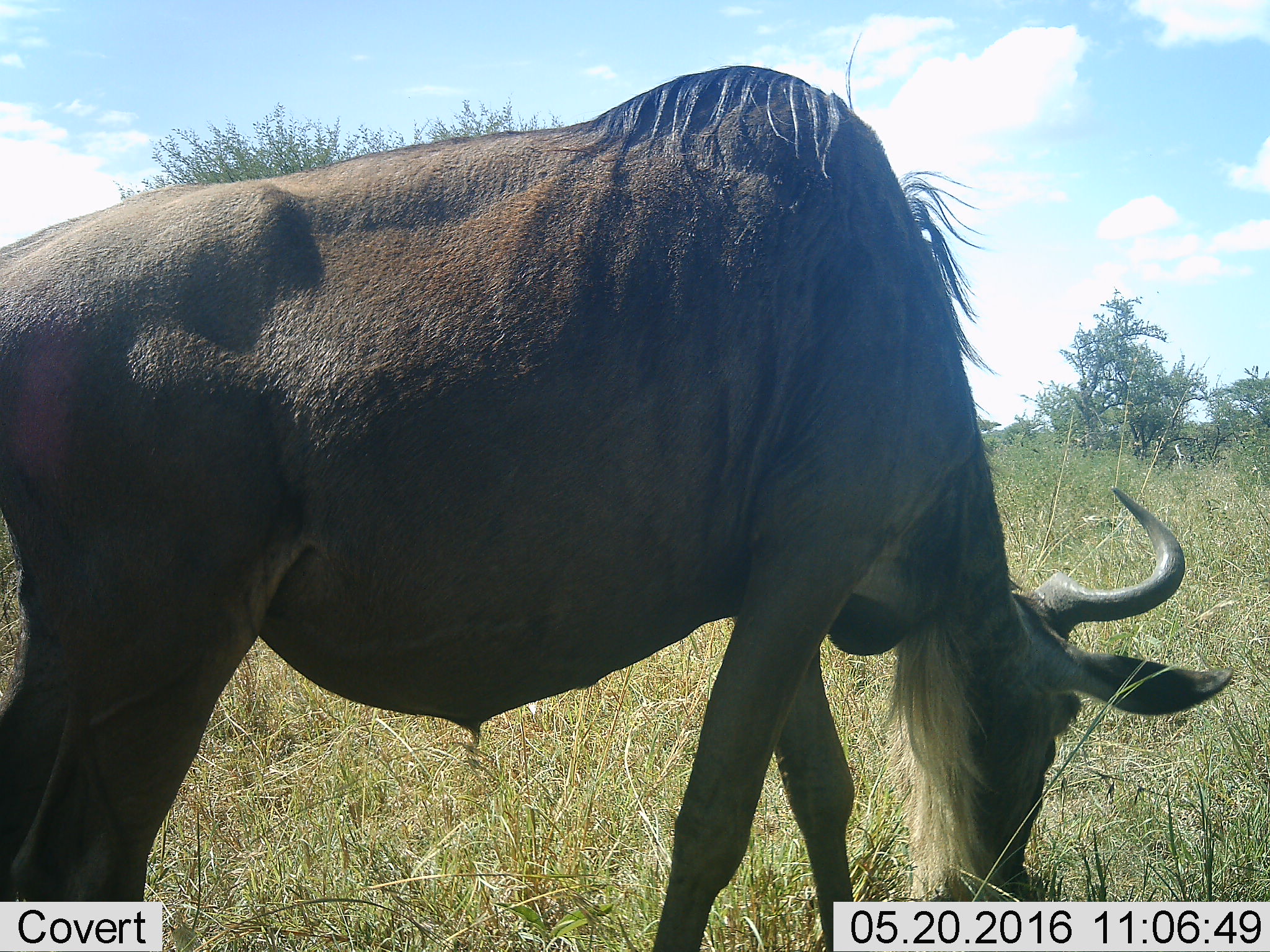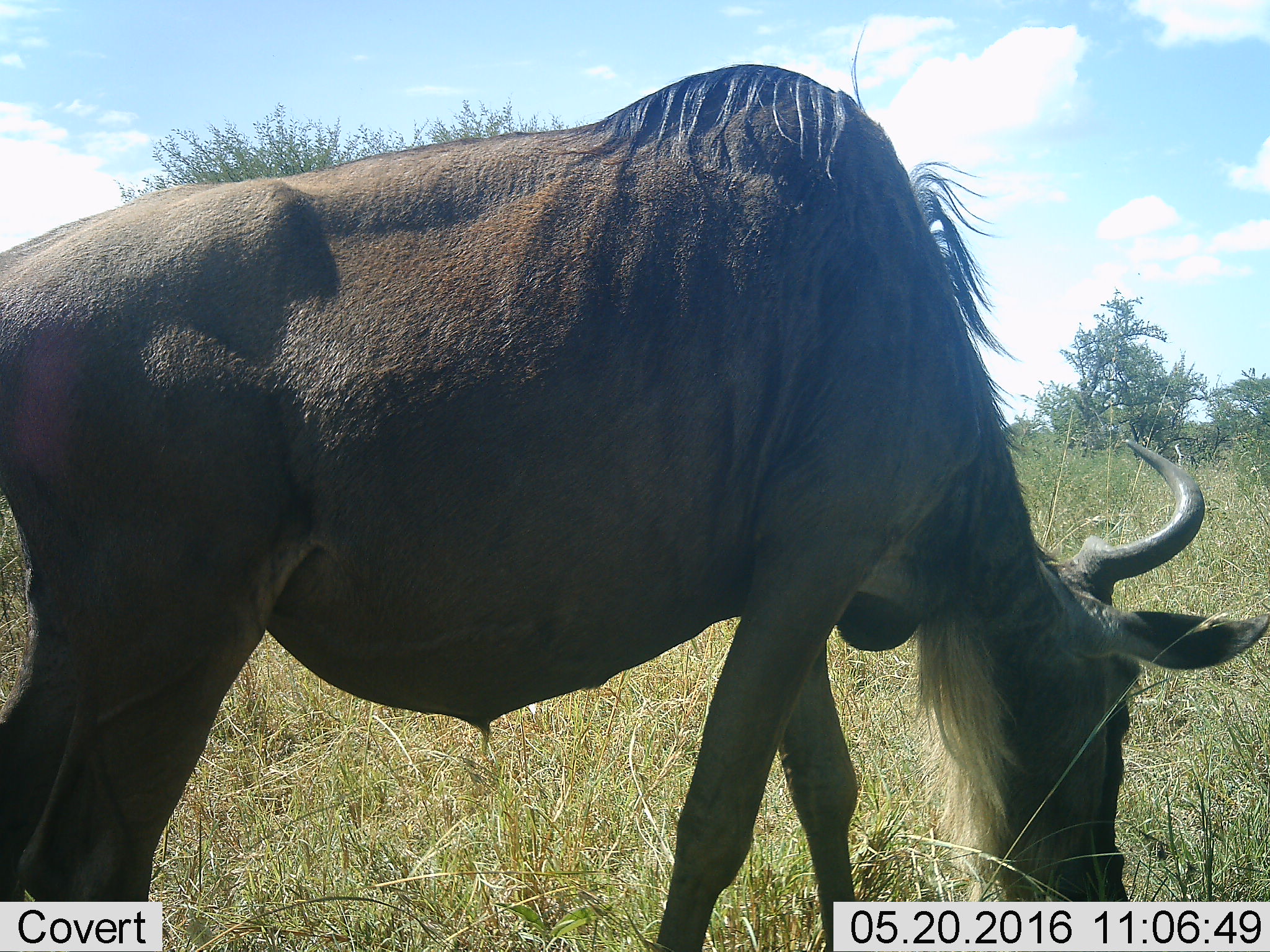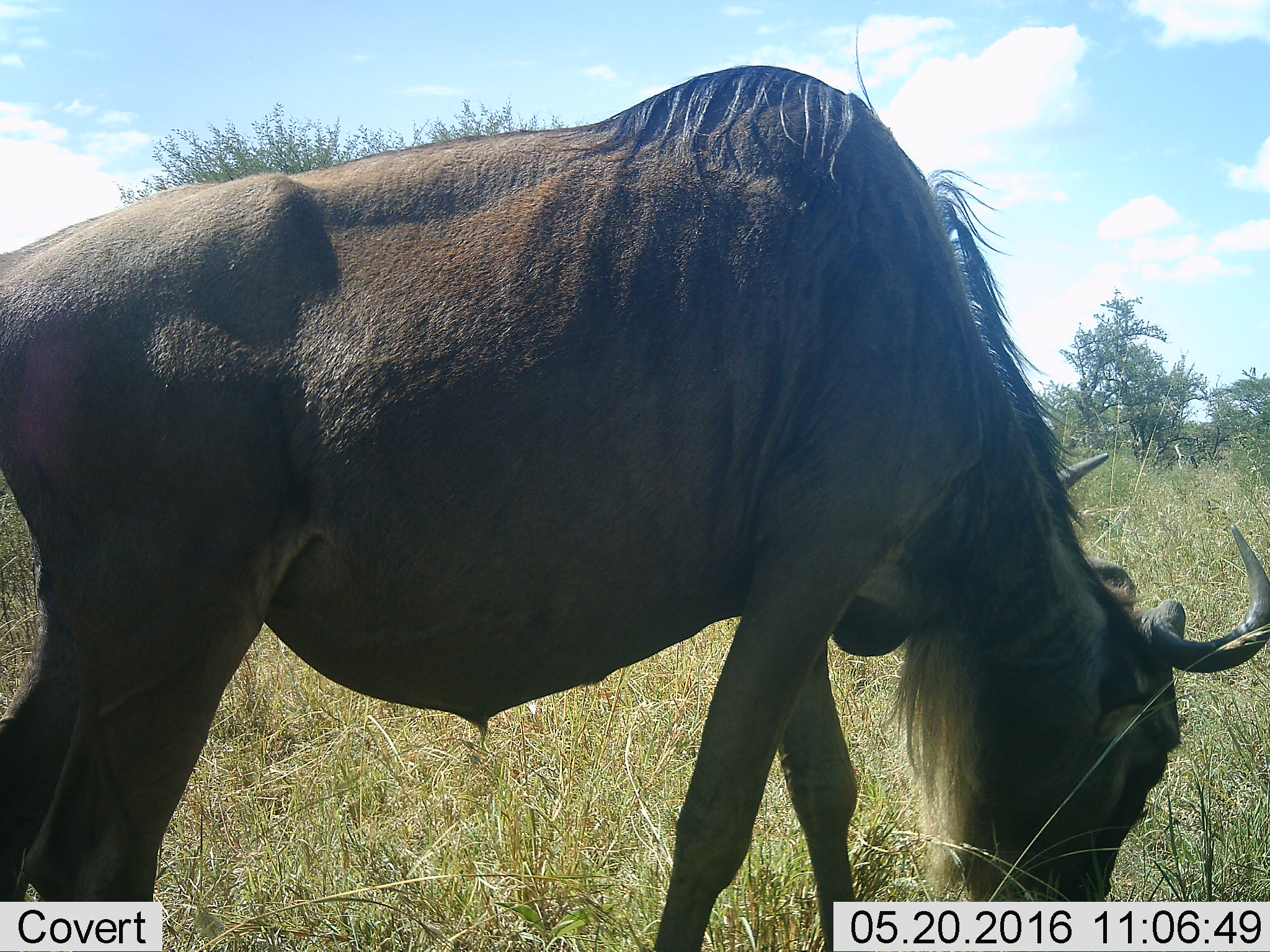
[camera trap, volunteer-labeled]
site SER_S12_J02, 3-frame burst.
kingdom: Animalia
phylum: Chordata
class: Mammalia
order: Artiodactyla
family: Bovidae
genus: Connochaetes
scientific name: Connochaetes taurinus taurinus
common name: blue wildebeest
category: wildebeestblue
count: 1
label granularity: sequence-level